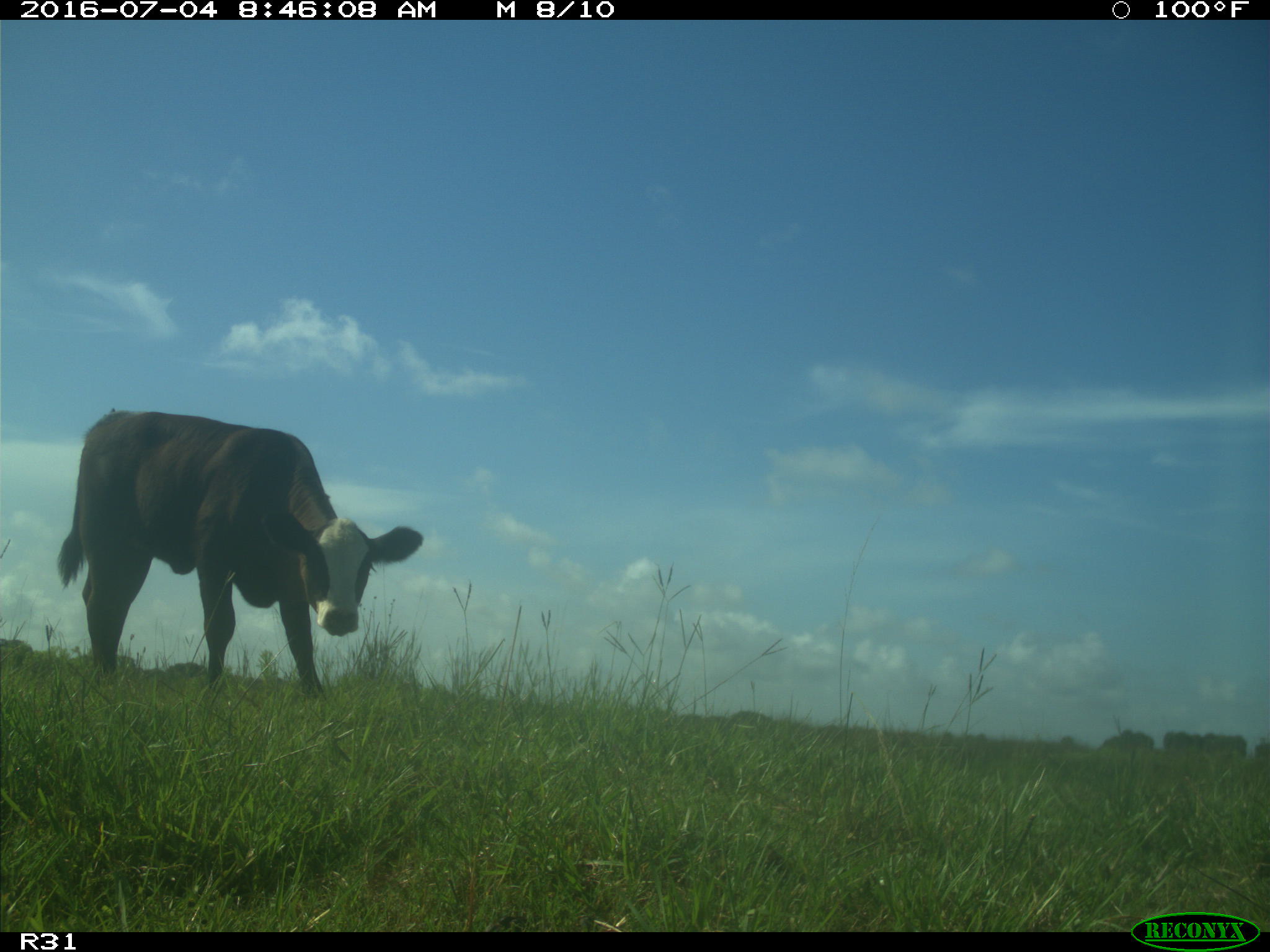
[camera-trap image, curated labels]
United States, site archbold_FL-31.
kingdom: Animalia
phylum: Chordata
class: Mammalia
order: Artiodactyla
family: Bovidae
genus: Bos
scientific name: Bos taurus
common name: domestic cow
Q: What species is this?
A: Bos taurus (domestic cow).